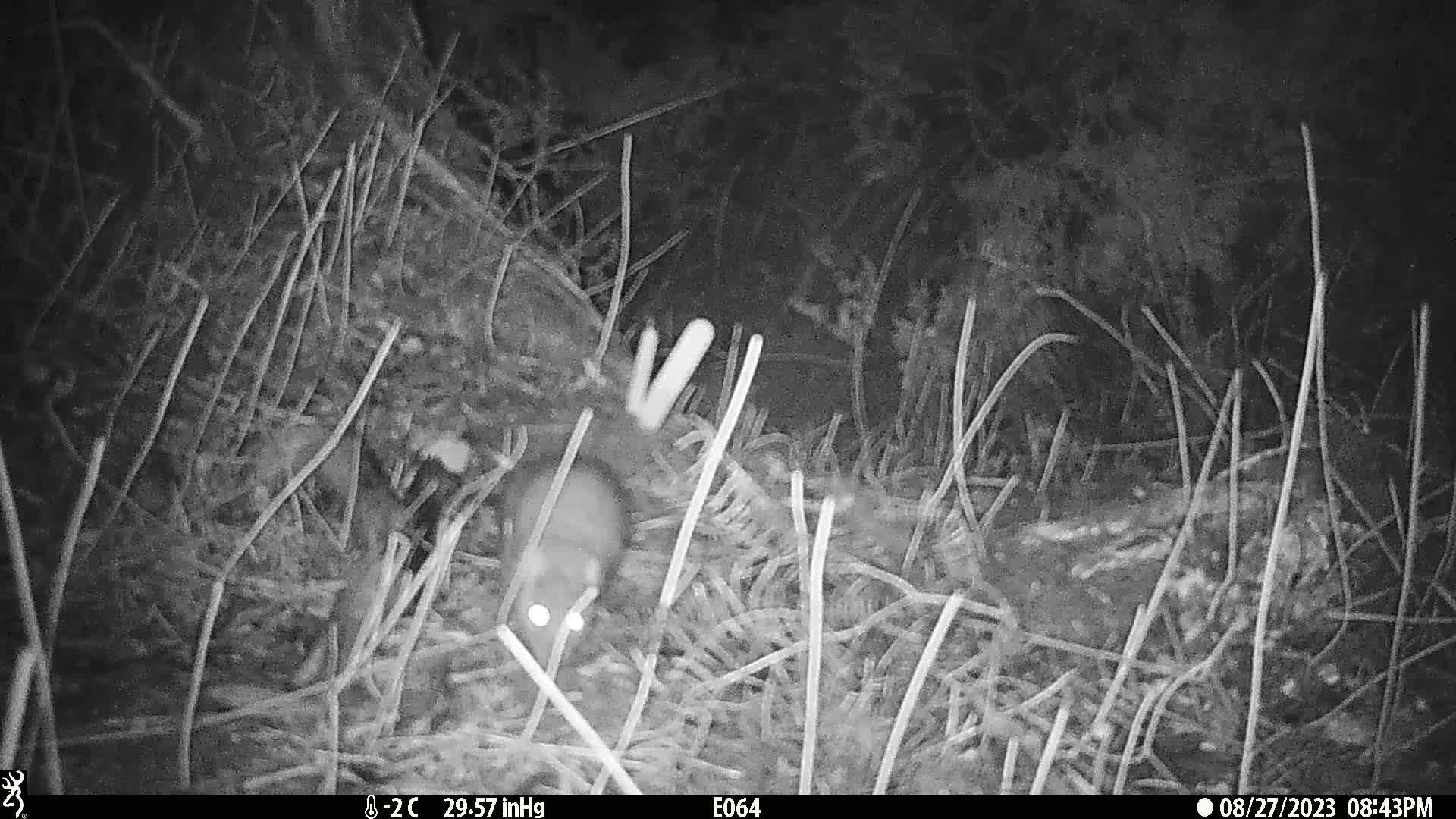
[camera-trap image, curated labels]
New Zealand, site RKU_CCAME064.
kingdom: Animalia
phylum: Chordata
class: Mammalia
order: Rodentia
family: Muridae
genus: Rattus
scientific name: Rattus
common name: rat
Rat (Rattus).